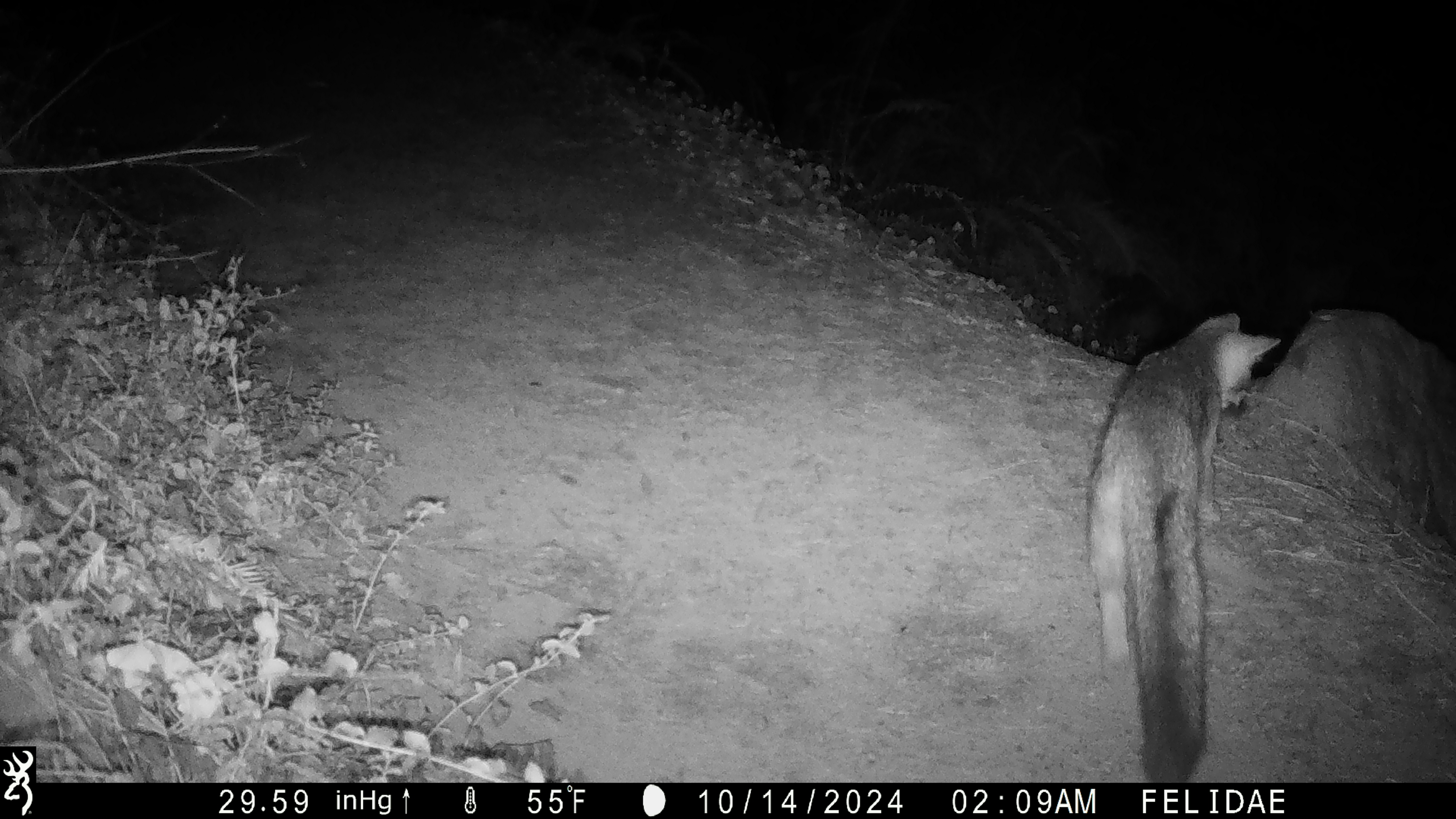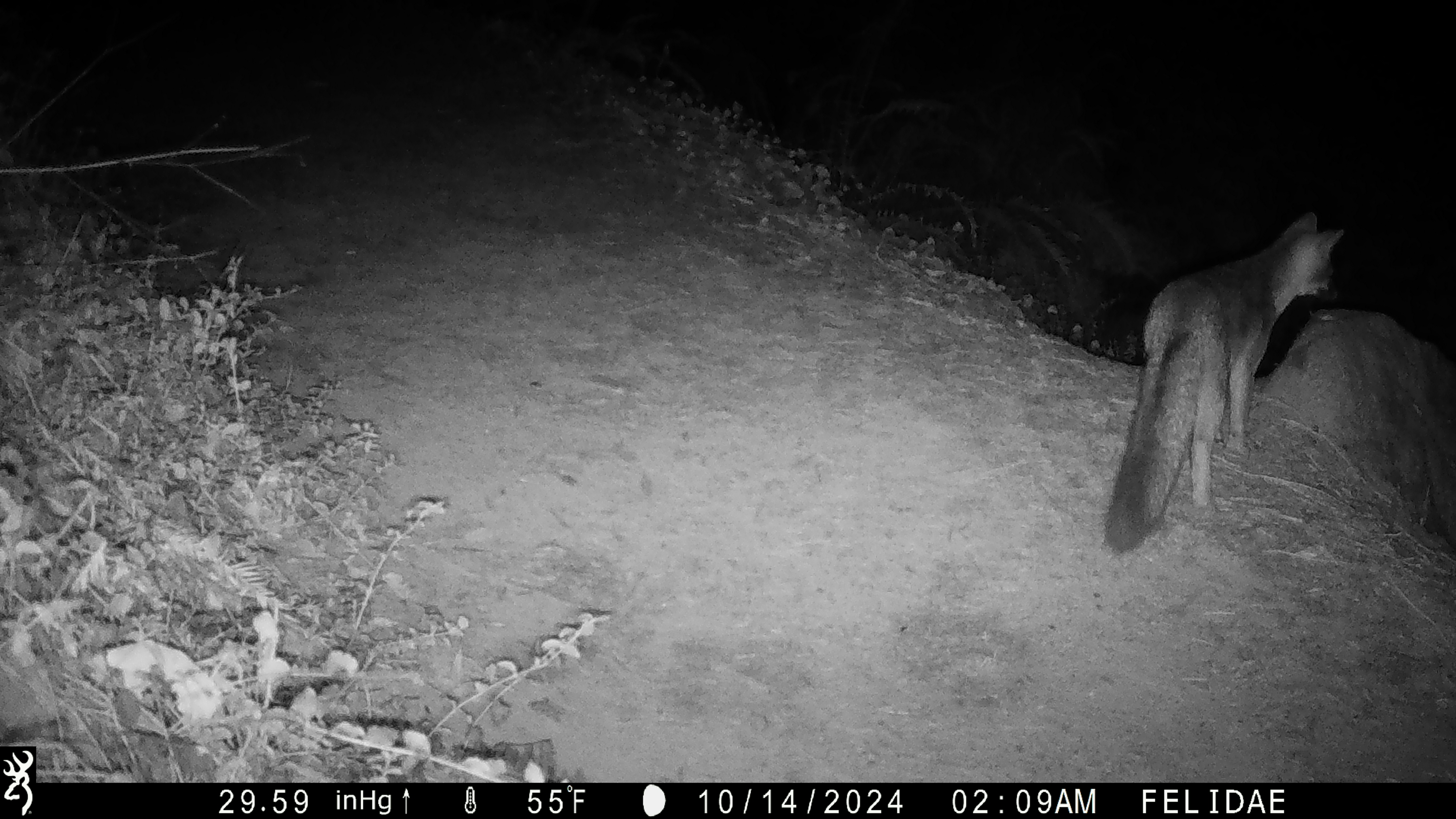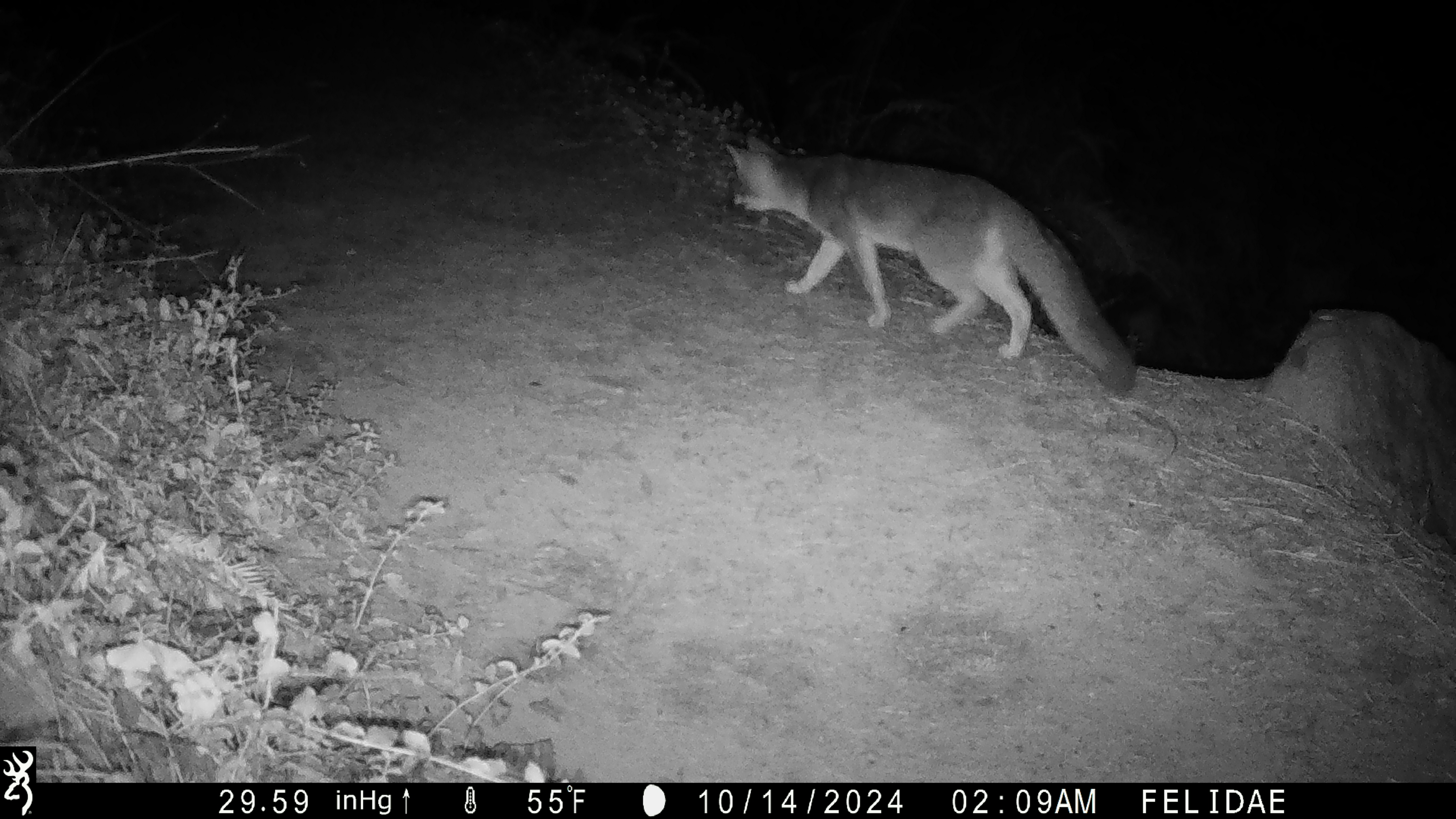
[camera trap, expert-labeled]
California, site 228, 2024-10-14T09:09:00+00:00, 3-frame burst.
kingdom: Animalia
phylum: Chordata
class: Mammalia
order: Carnivora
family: Canidae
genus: Urocyon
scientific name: Urocyon cinereoargenteus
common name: gray fox